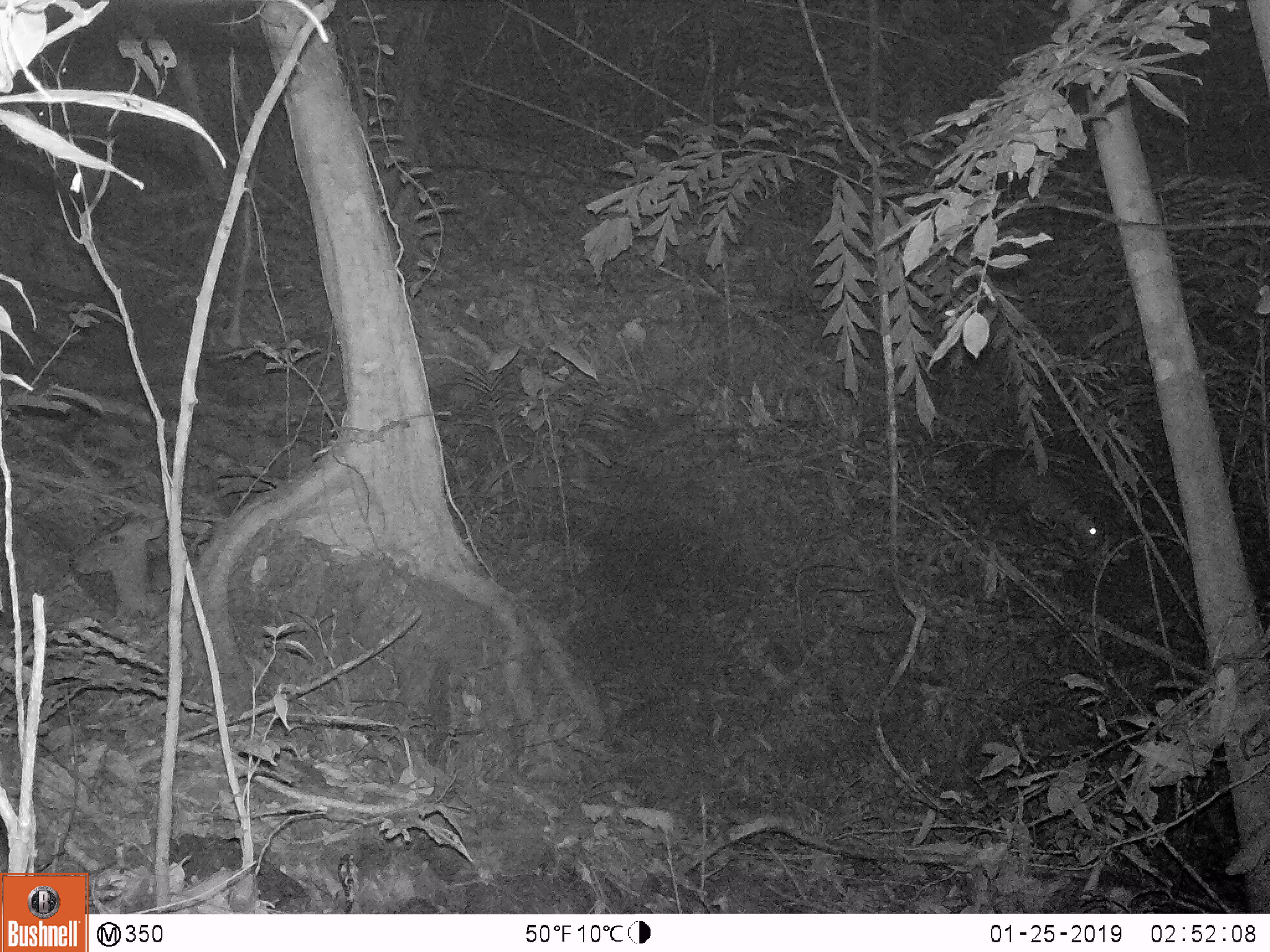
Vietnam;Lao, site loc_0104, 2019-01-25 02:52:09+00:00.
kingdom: Animalia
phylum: Chordata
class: Mammalia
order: Artiodactyla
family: Cervidae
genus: Muntiacus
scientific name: Muntiacus rooseveltorum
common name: roosevelt's muntjac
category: roosevelts muntjac group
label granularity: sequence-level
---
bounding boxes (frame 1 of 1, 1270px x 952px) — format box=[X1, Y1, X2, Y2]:
roosevelts muntjac group: box=[997, 461, 1101, 547]